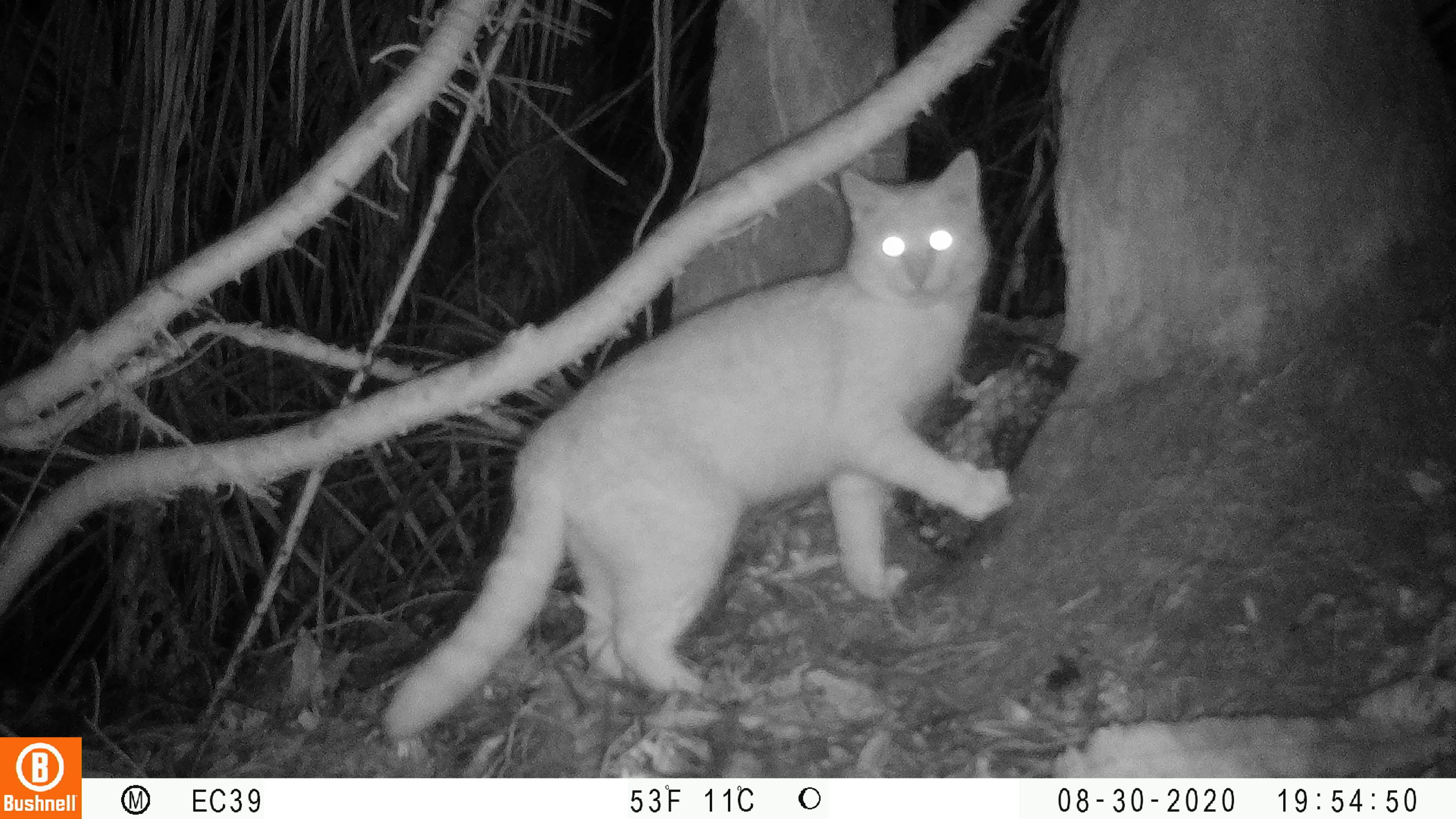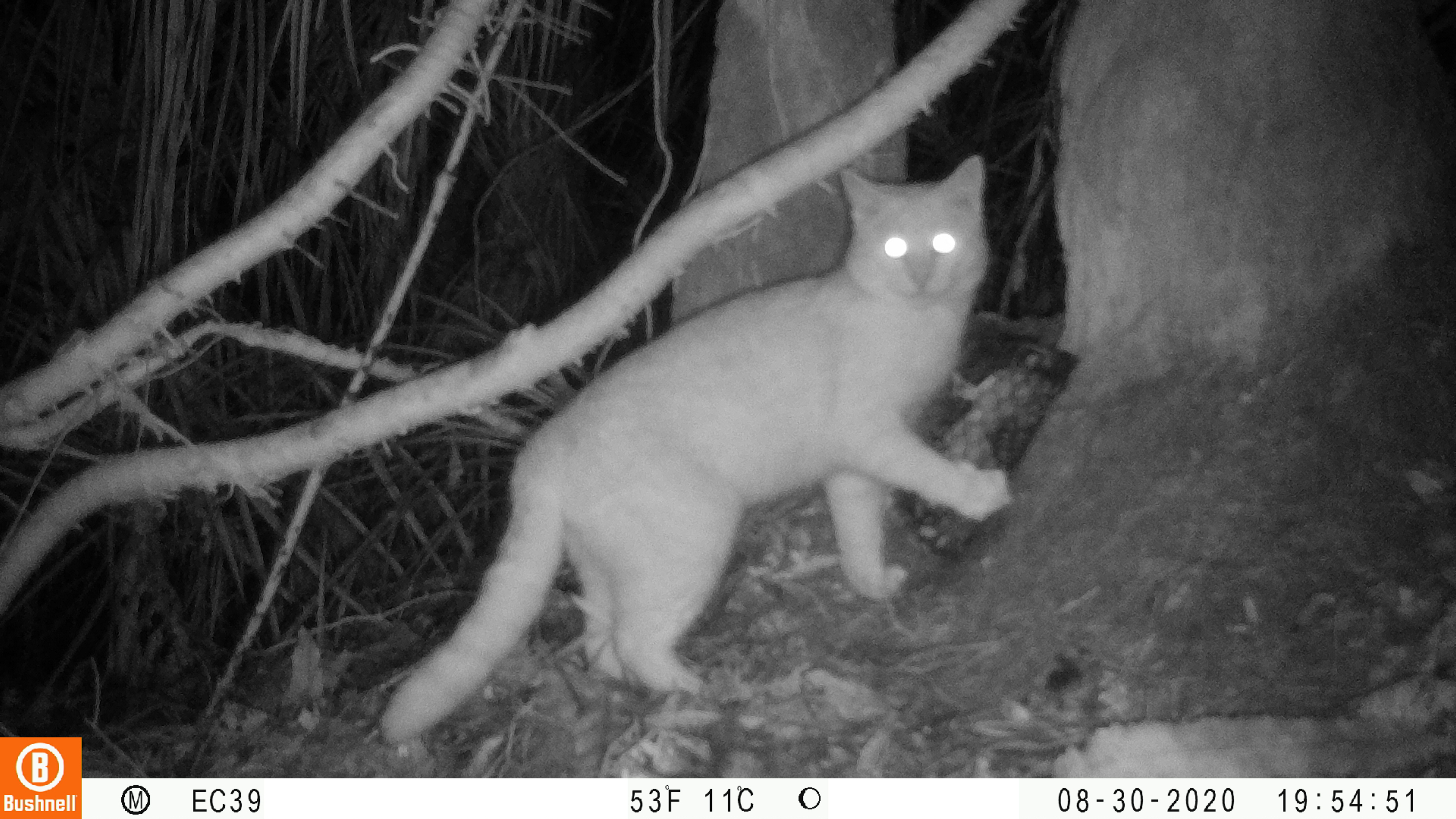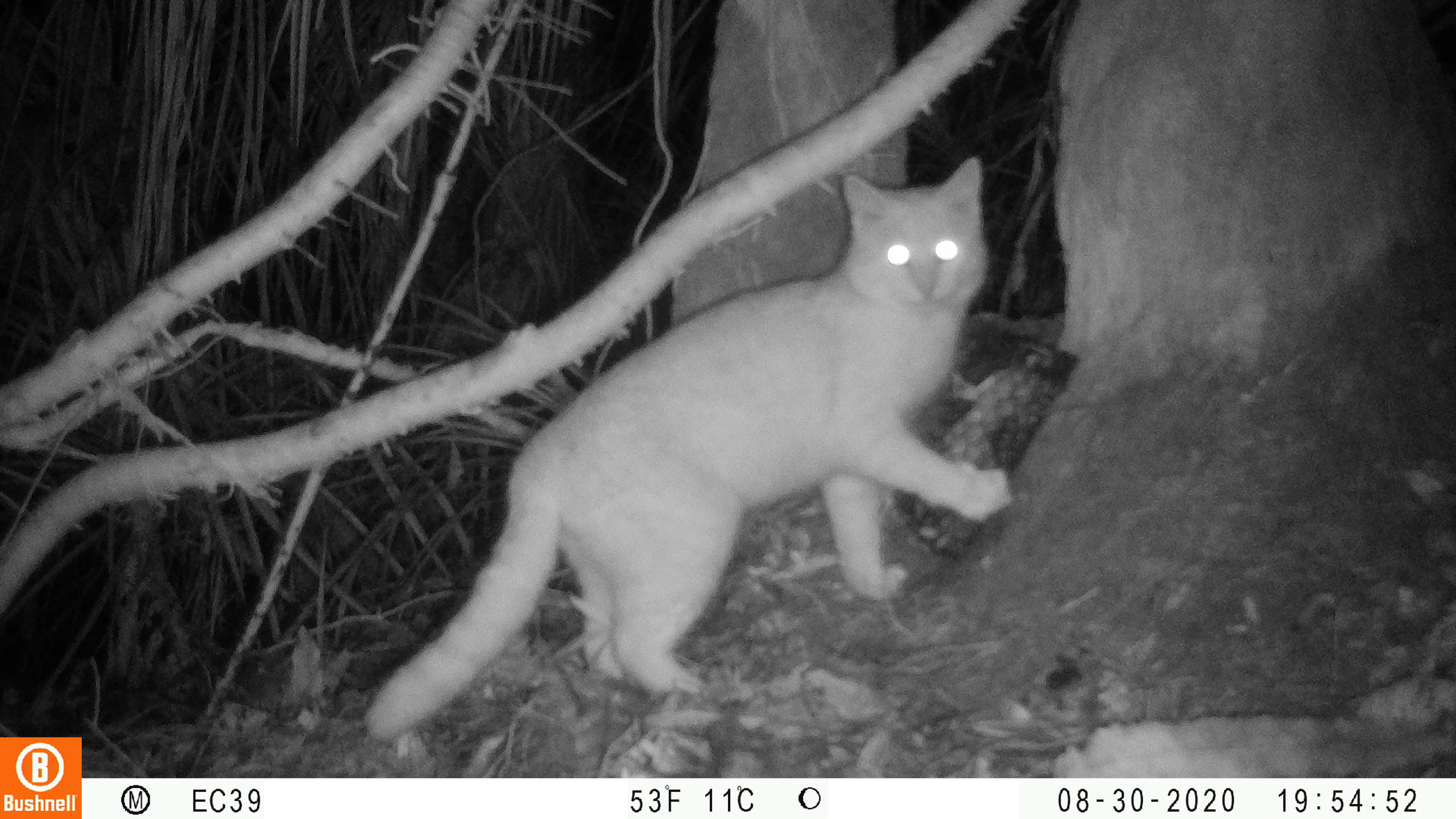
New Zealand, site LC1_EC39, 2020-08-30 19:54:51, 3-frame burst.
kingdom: Animalia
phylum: Chordata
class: Mammalia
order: Carnivora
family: Felidae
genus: Felis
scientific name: Felis catus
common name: domestic cat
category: cat